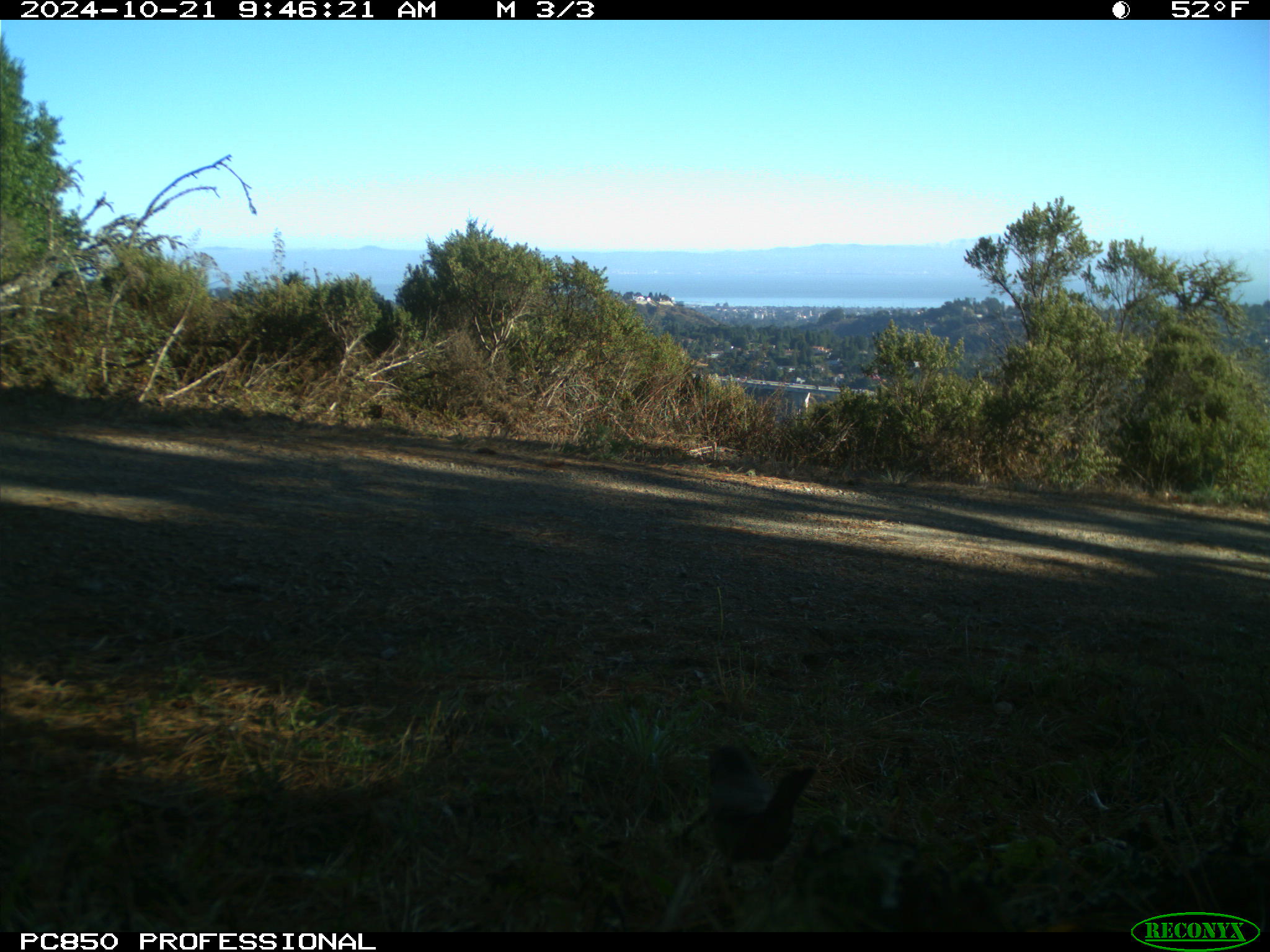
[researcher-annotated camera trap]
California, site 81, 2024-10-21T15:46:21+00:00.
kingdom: Animalia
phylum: Chordata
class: Aves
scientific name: Aves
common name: bird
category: unknown bird